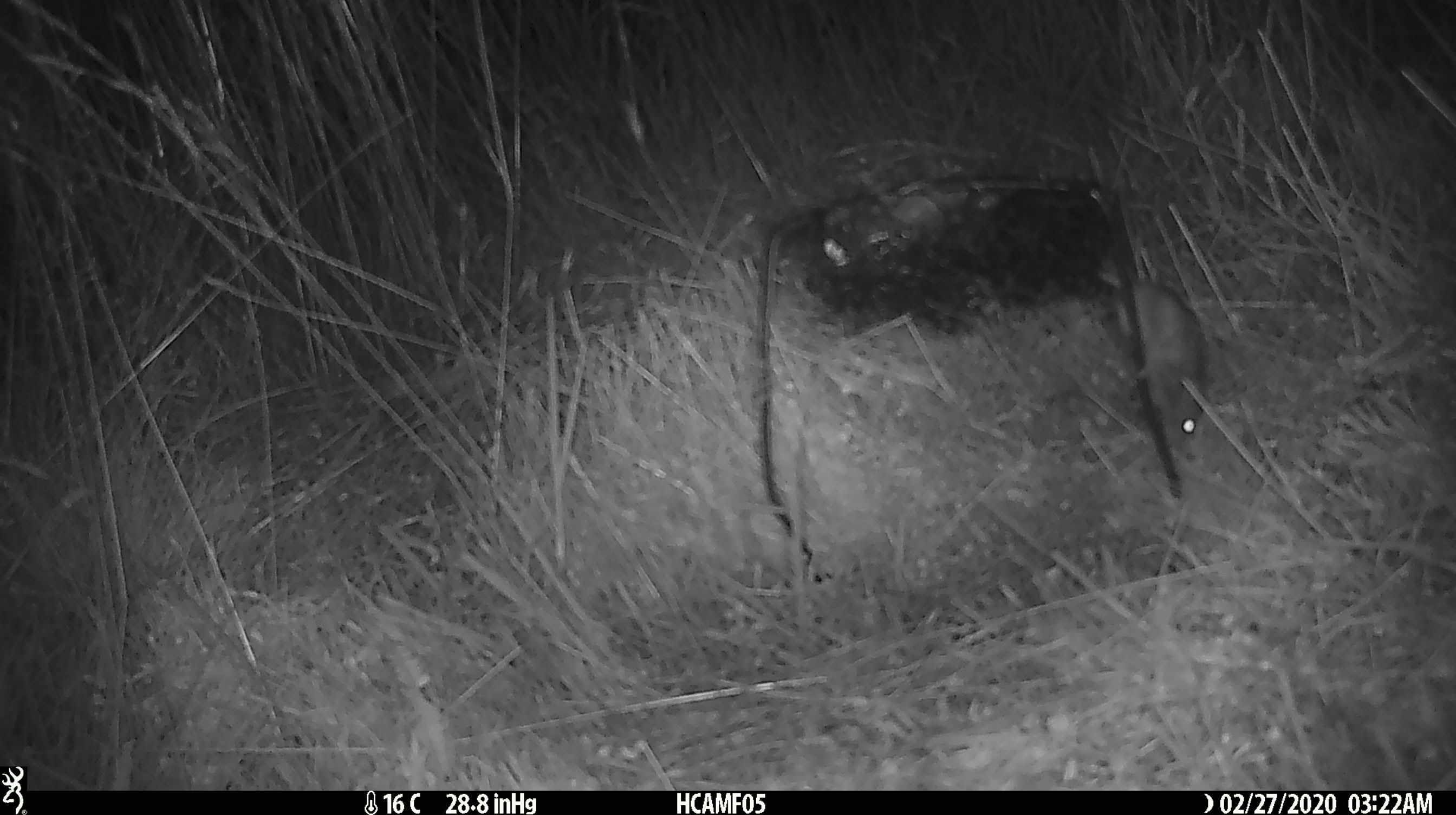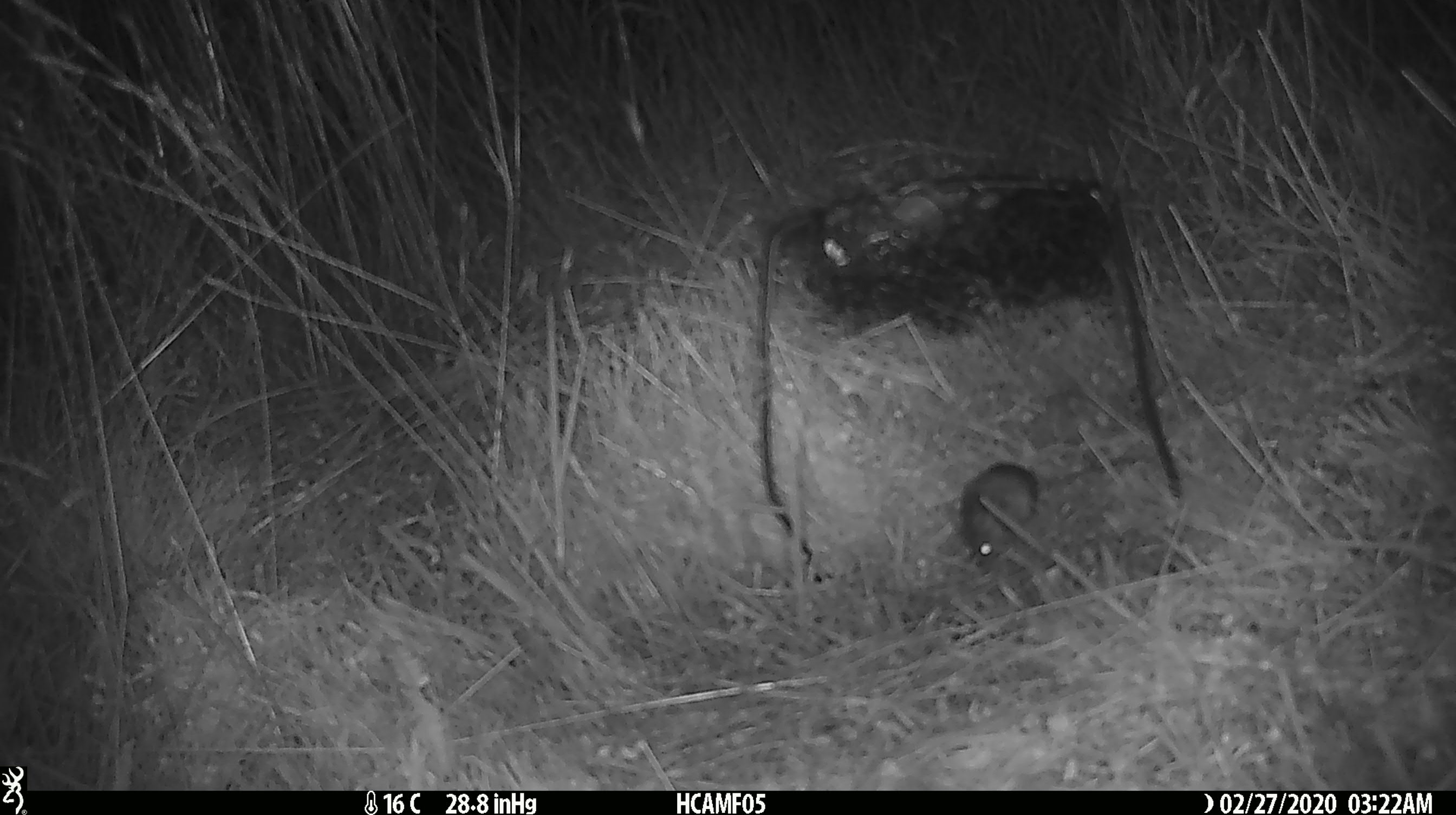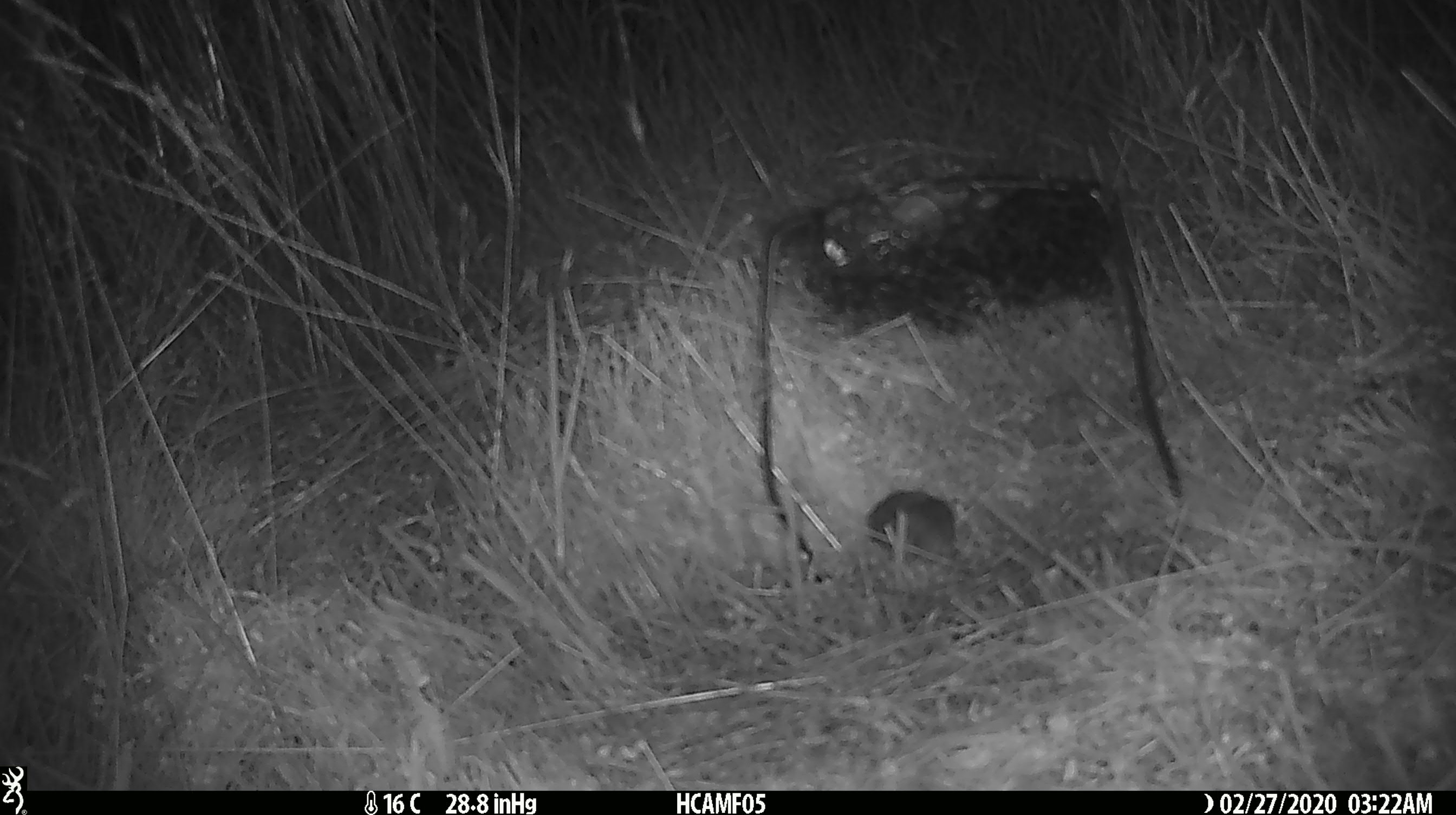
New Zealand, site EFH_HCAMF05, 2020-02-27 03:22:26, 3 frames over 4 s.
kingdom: Animalia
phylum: Chordata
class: Mammalia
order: Rodentia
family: Muridae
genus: Mus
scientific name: Mus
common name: mouse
Mouse (Mus).